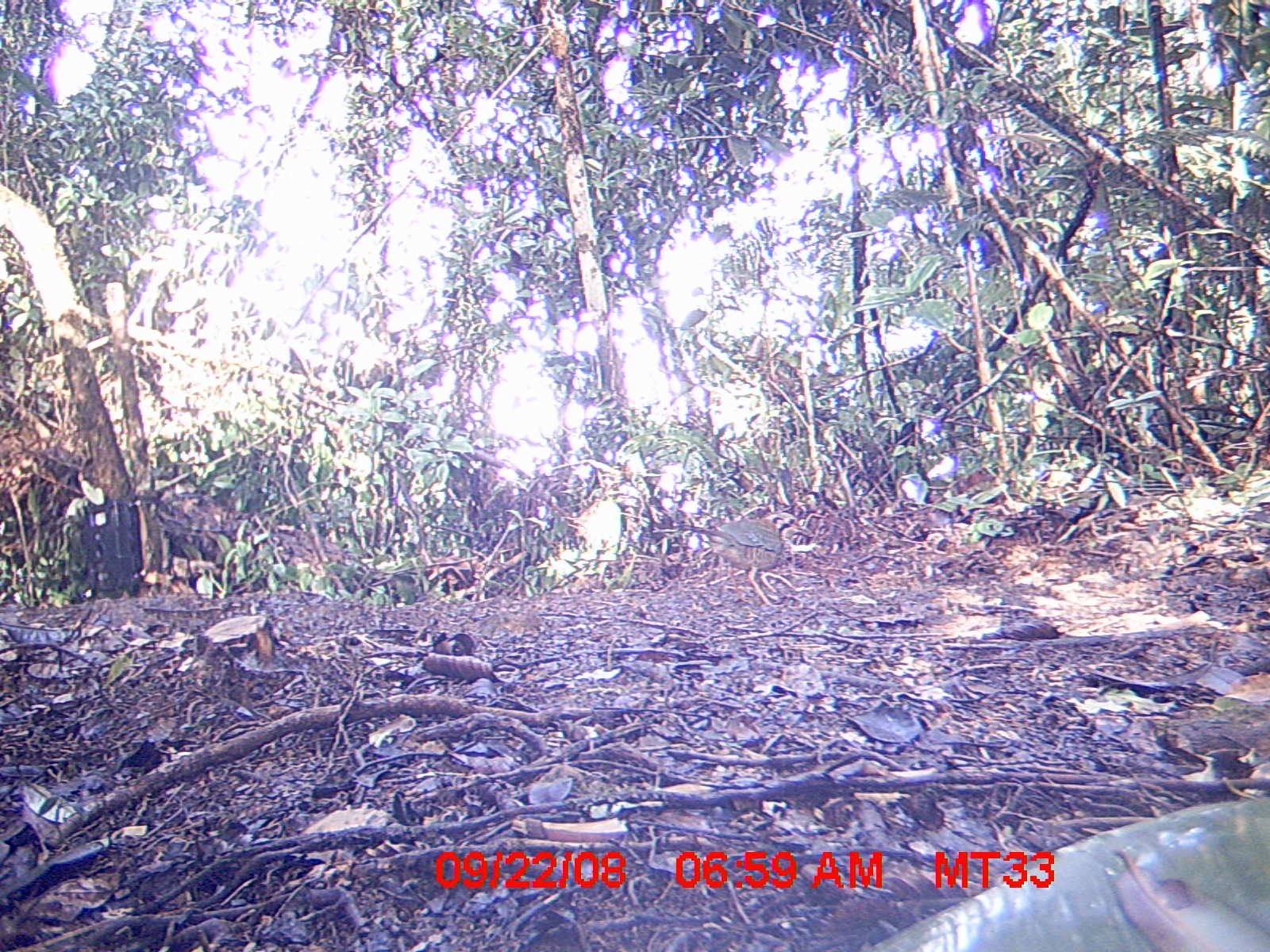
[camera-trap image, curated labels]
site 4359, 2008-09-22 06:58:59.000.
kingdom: Animalia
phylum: Chordata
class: Aves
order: Coraciiformes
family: Brachypteraciidae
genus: Brachypteracias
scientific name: Brachypteracias squamiger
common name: scaly ground-roller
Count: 1.